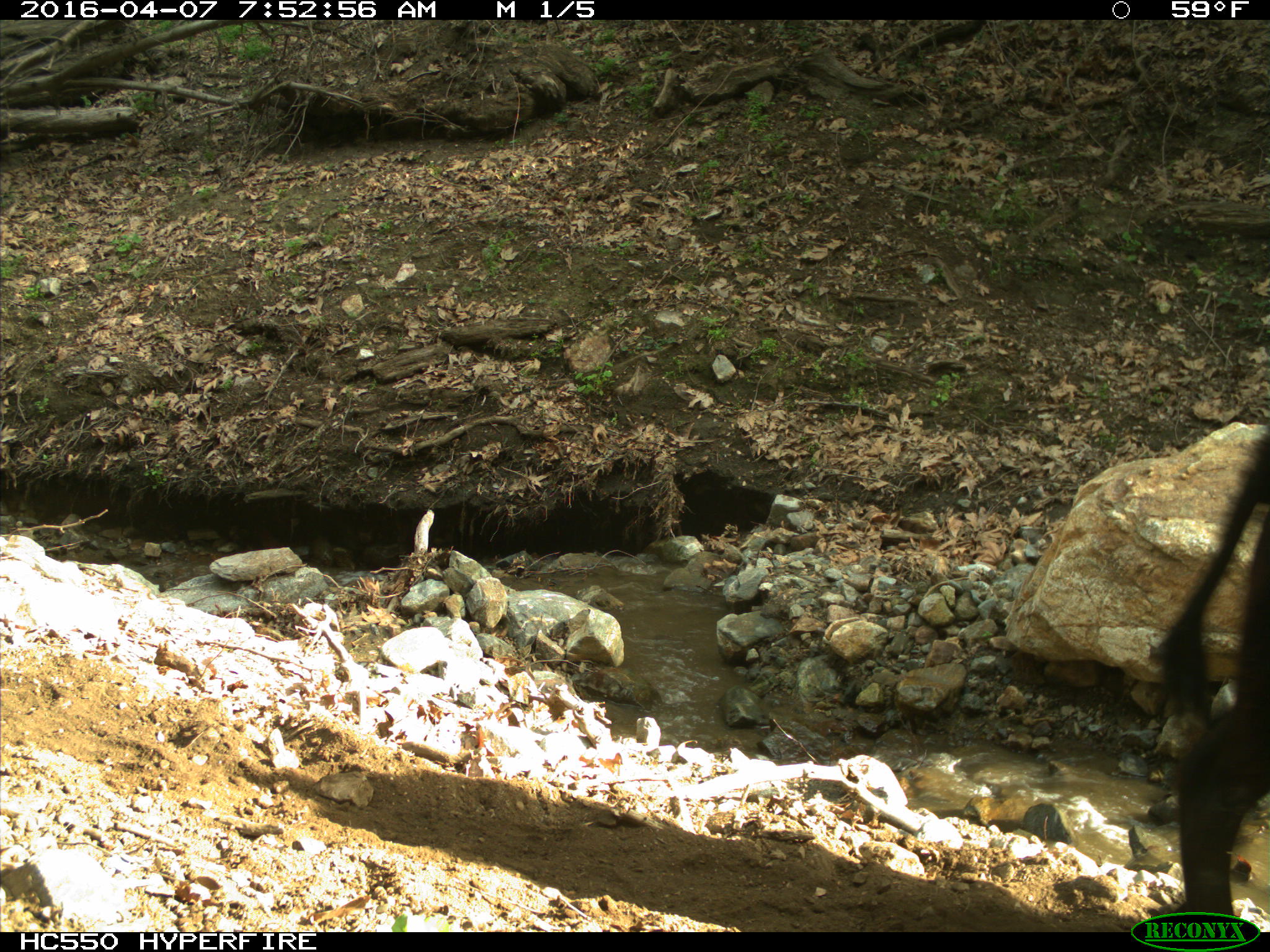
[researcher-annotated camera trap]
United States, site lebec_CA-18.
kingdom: Animalia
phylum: Chordata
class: Mammalia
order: Artiodactyla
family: Bovidae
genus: Bos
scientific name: Bos taurus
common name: domestic cow